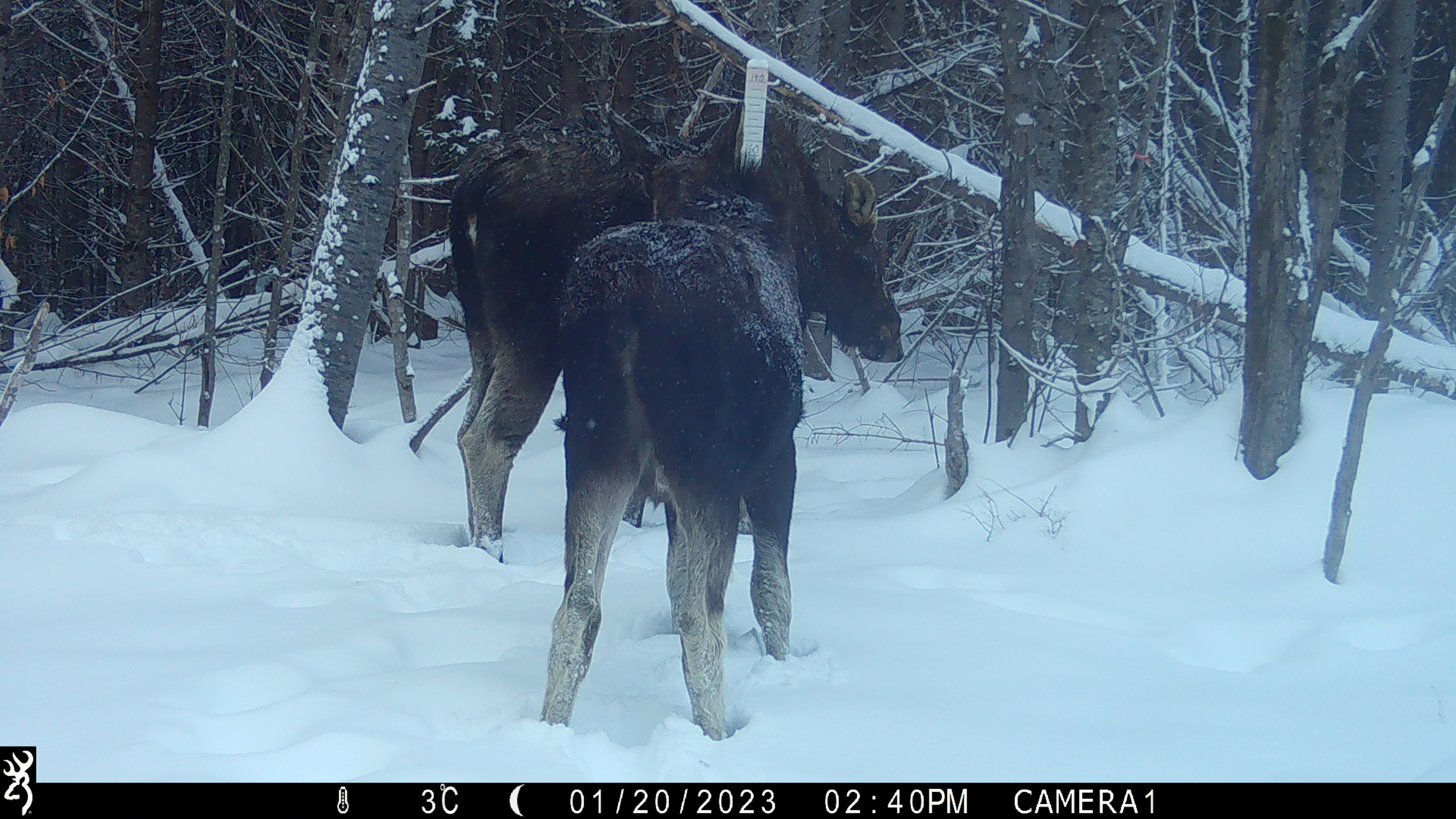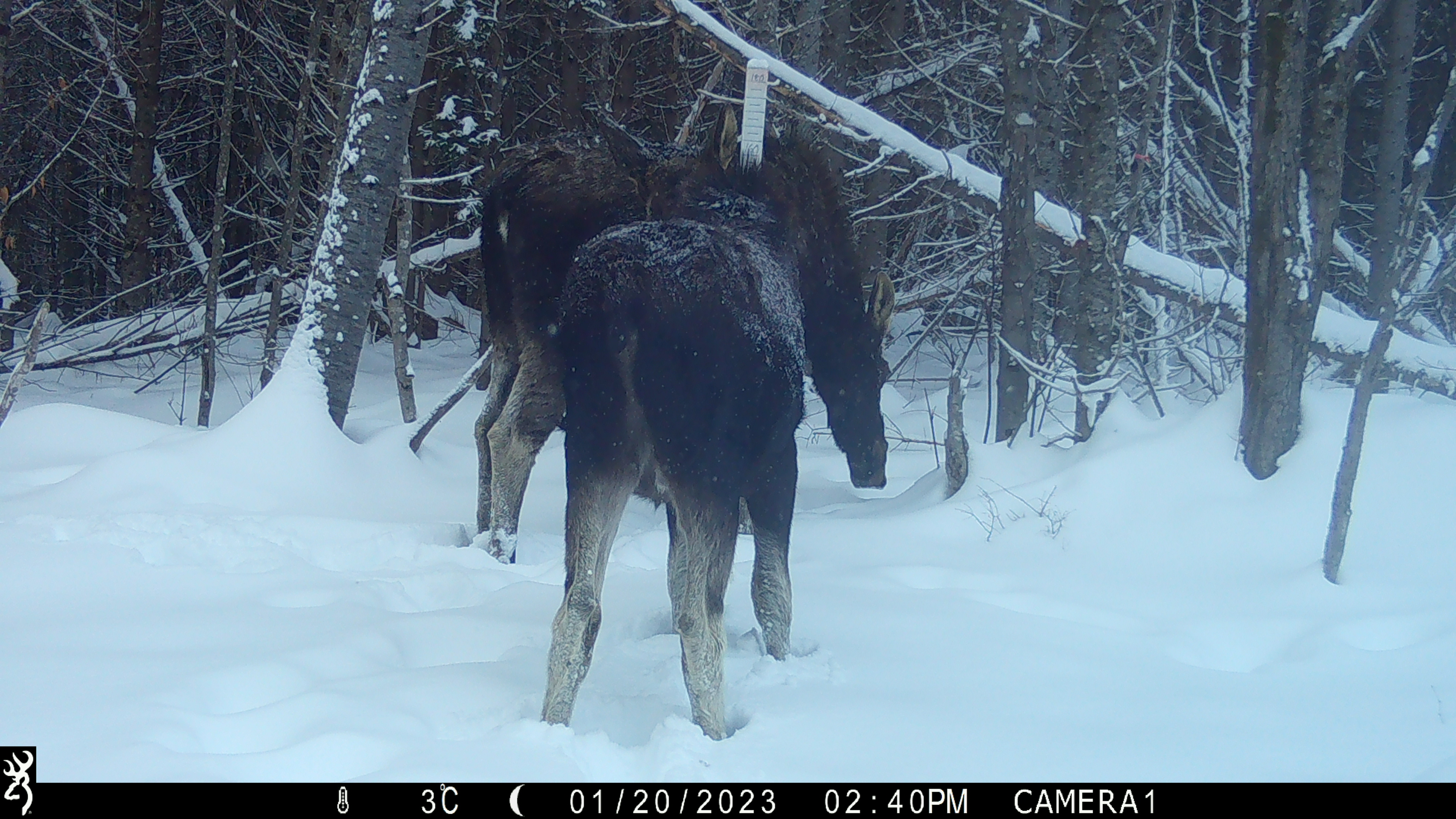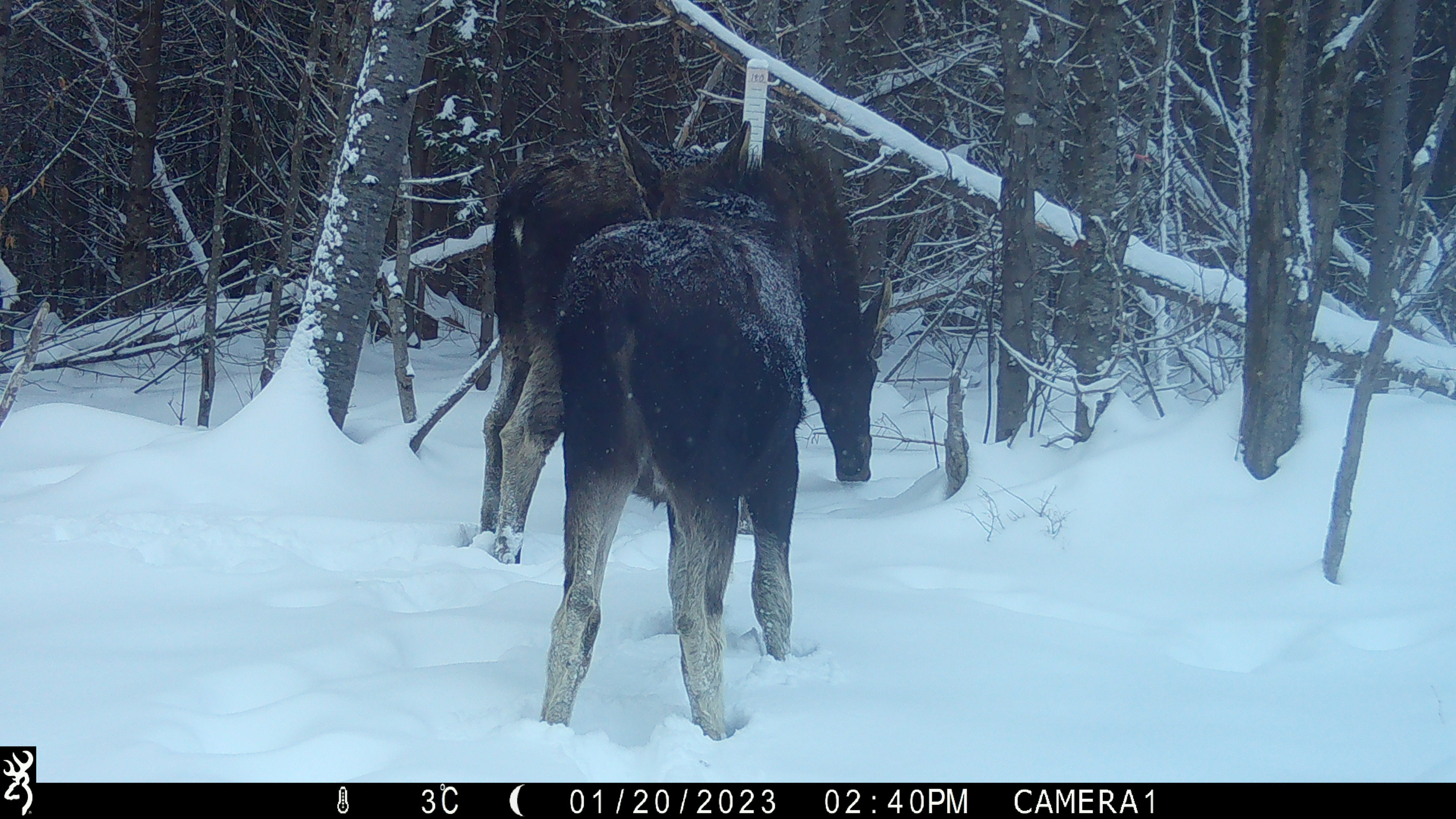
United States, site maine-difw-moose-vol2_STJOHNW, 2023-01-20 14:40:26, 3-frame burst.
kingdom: Animalia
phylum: Chordata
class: Mammalia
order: Artiodactyla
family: Cervidae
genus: Alces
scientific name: Alces alces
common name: moose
Moose (Alces alces).